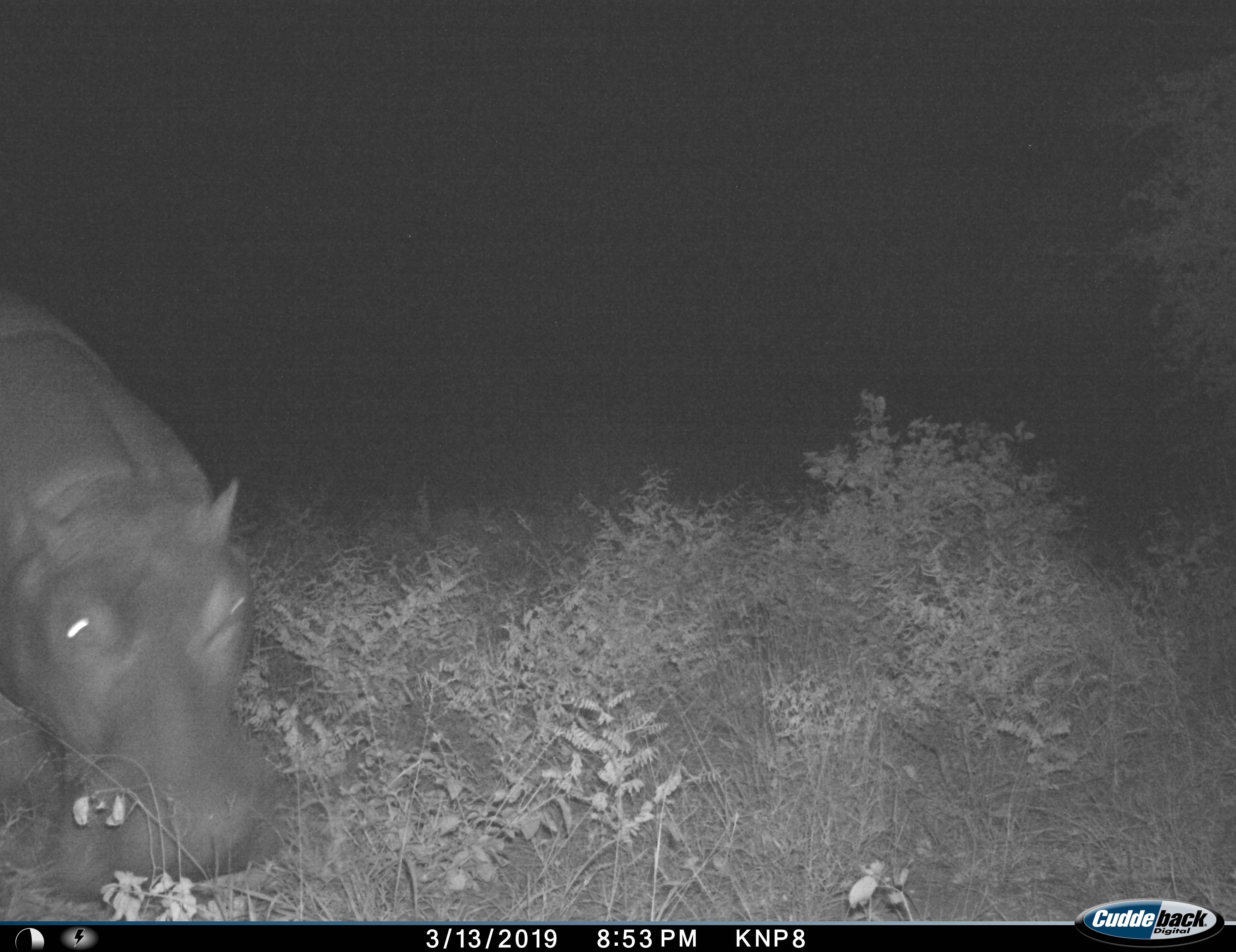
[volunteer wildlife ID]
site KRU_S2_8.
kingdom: Animalia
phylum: Chordata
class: Mammalia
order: Artiodactyla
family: Hippopotamidae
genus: Hippopotamus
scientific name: Hippopotamus amphibius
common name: hippopotamus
Hippopotamus (Hippopotamus amphibius), count 1. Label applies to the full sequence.